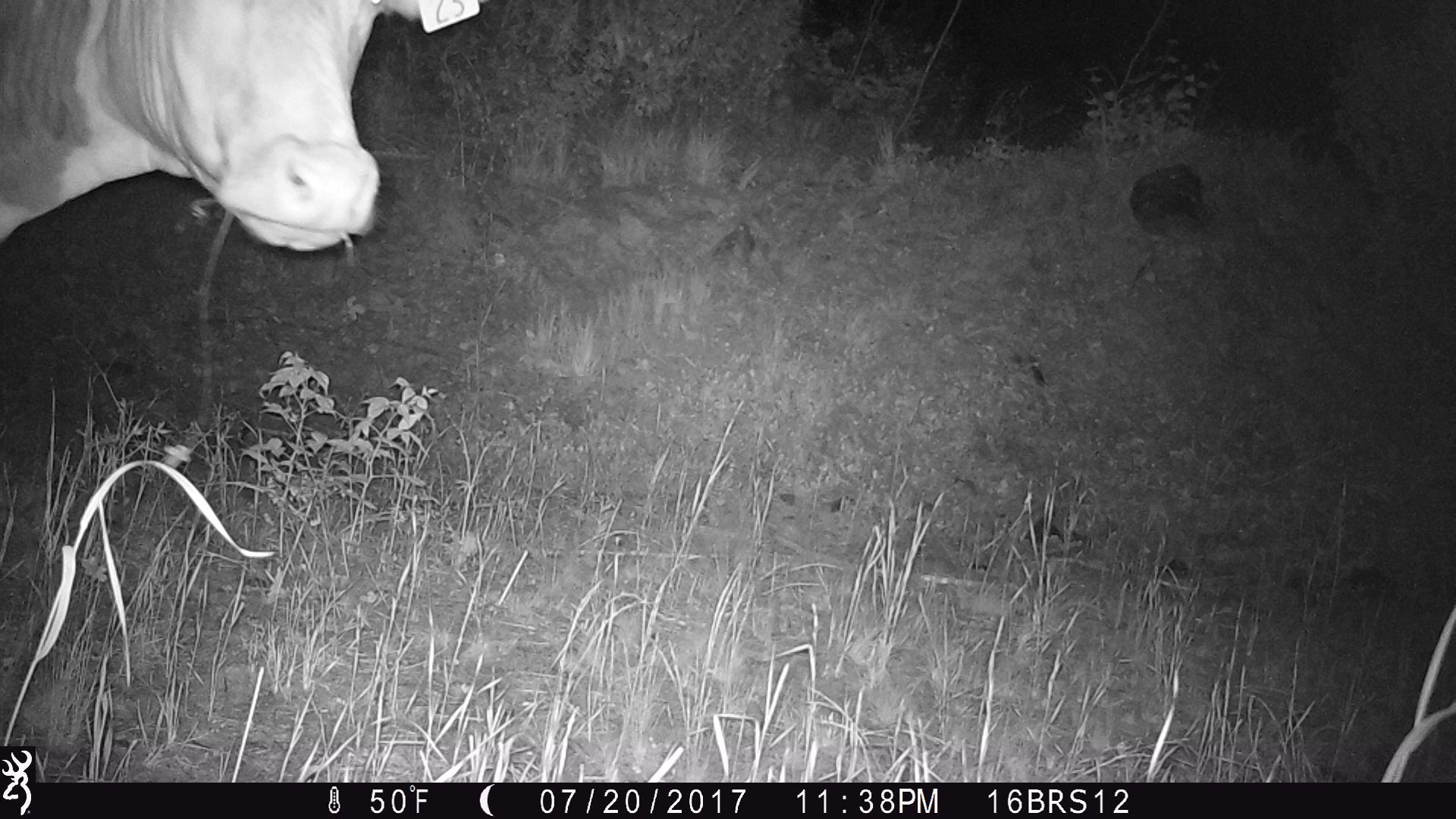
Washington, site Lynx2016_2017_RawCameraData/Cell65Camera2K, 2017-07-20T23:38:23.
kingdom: Animalia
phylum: Chordata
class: Mammalia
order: Artiodactyla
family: Bovidae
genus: Bos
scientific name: Bos taurus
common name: domestic cattle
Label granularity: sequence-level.